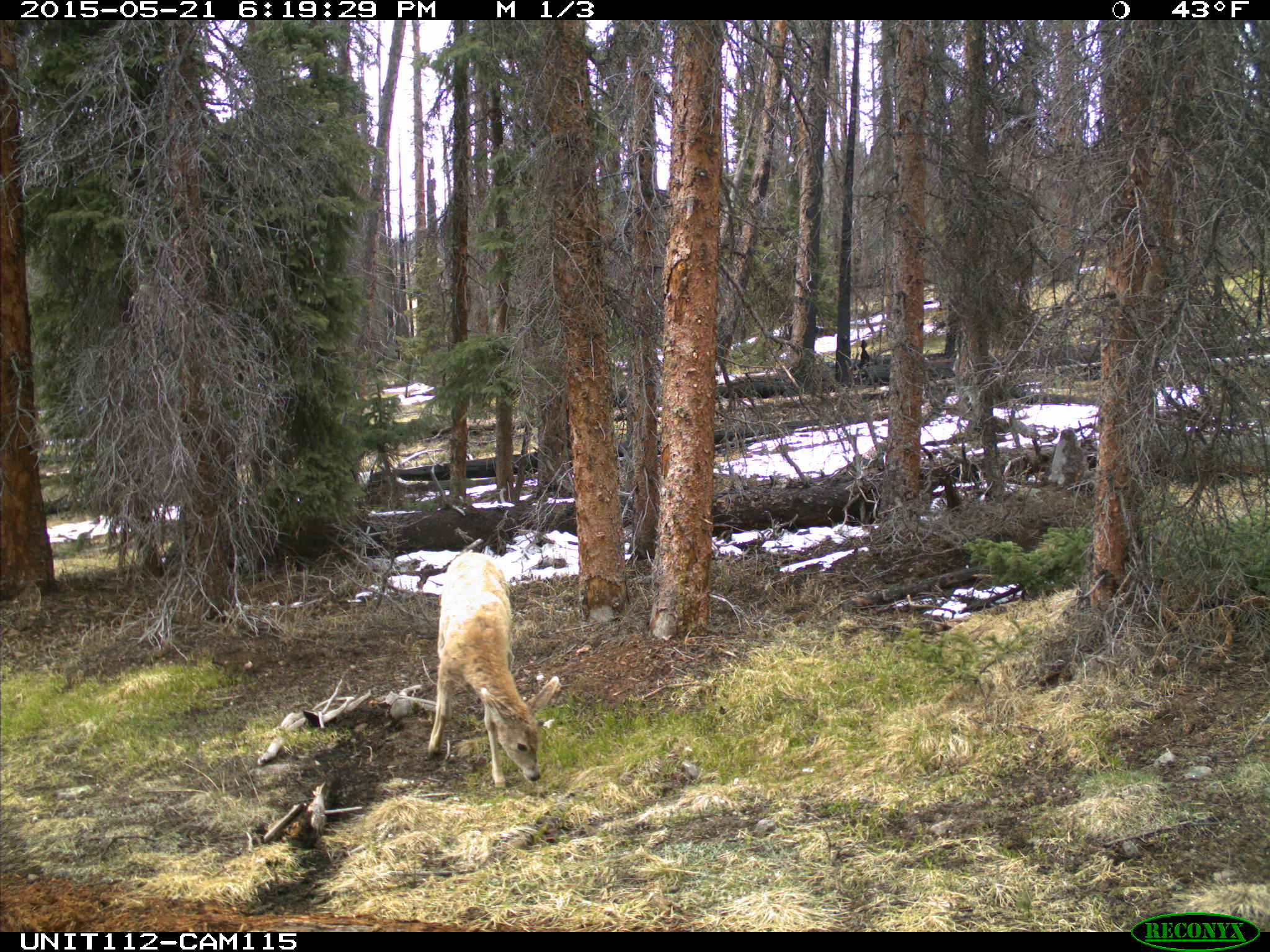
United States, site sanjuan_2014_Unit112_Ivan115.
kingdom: Animalia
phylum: Chordata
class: Mammalia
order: Artiodactyla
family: Cervidae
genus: Odocoileus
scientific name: Odocoileus hemionus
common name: mule deer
Odocoileus hemionus (mule deer).